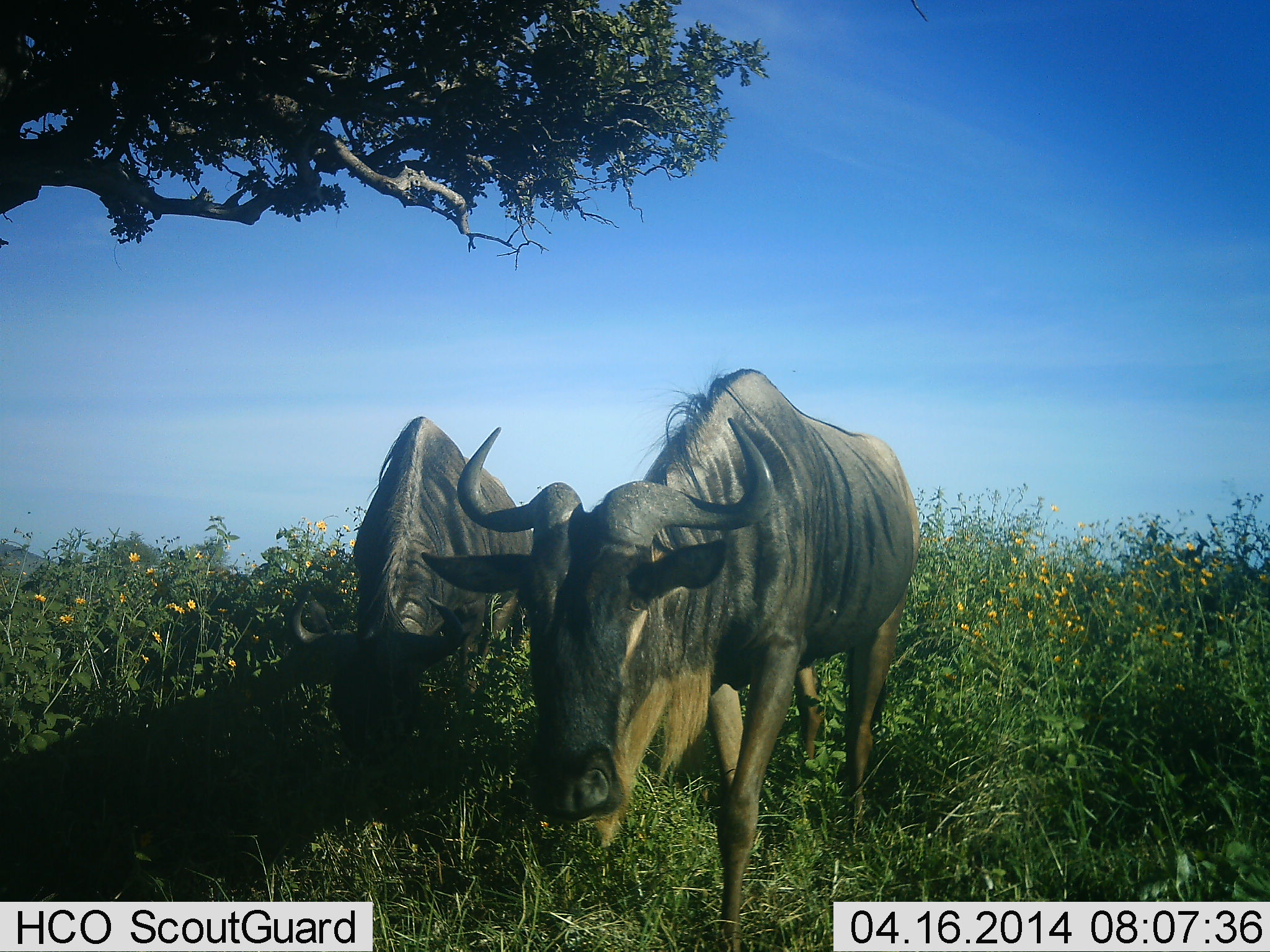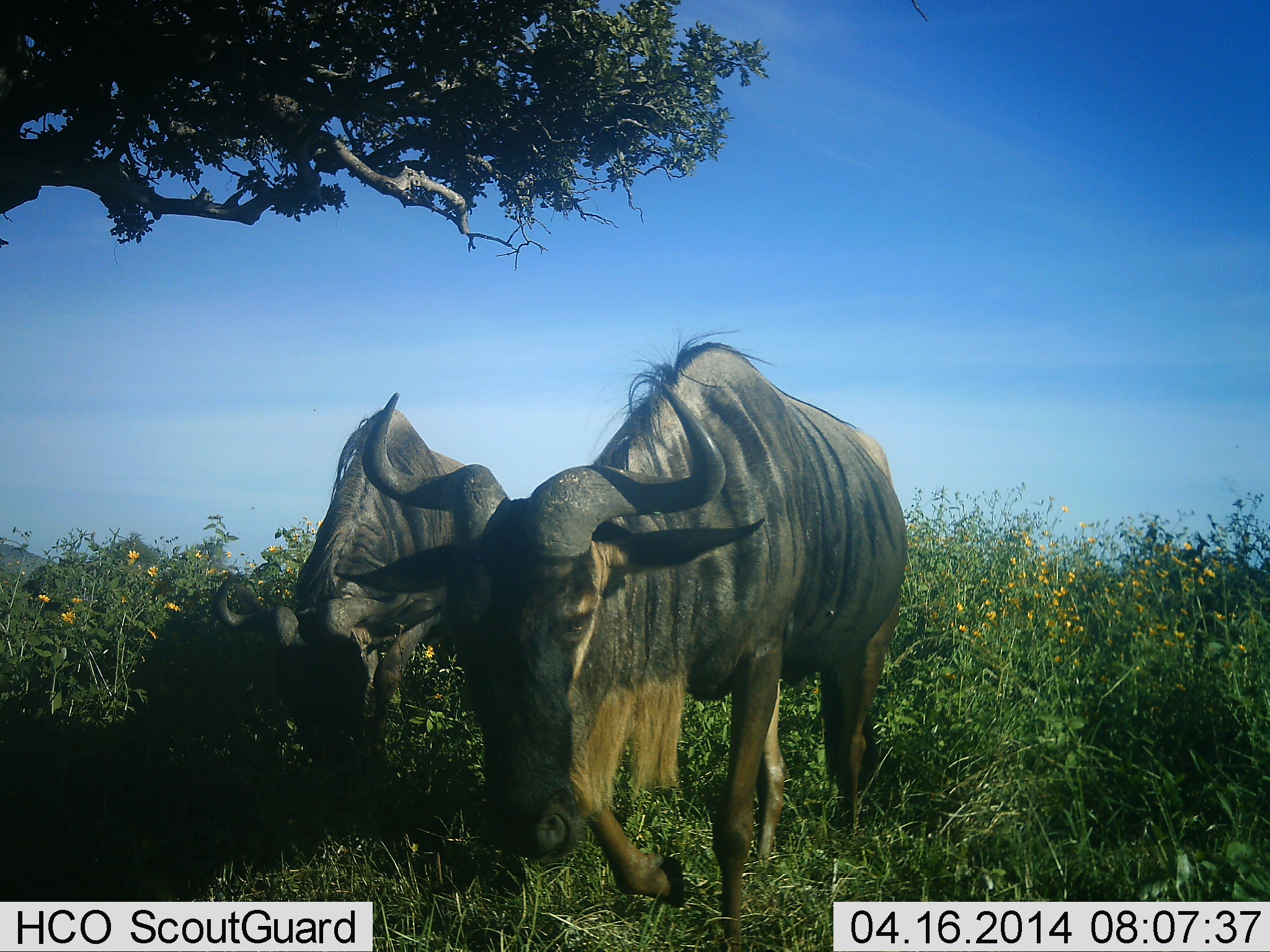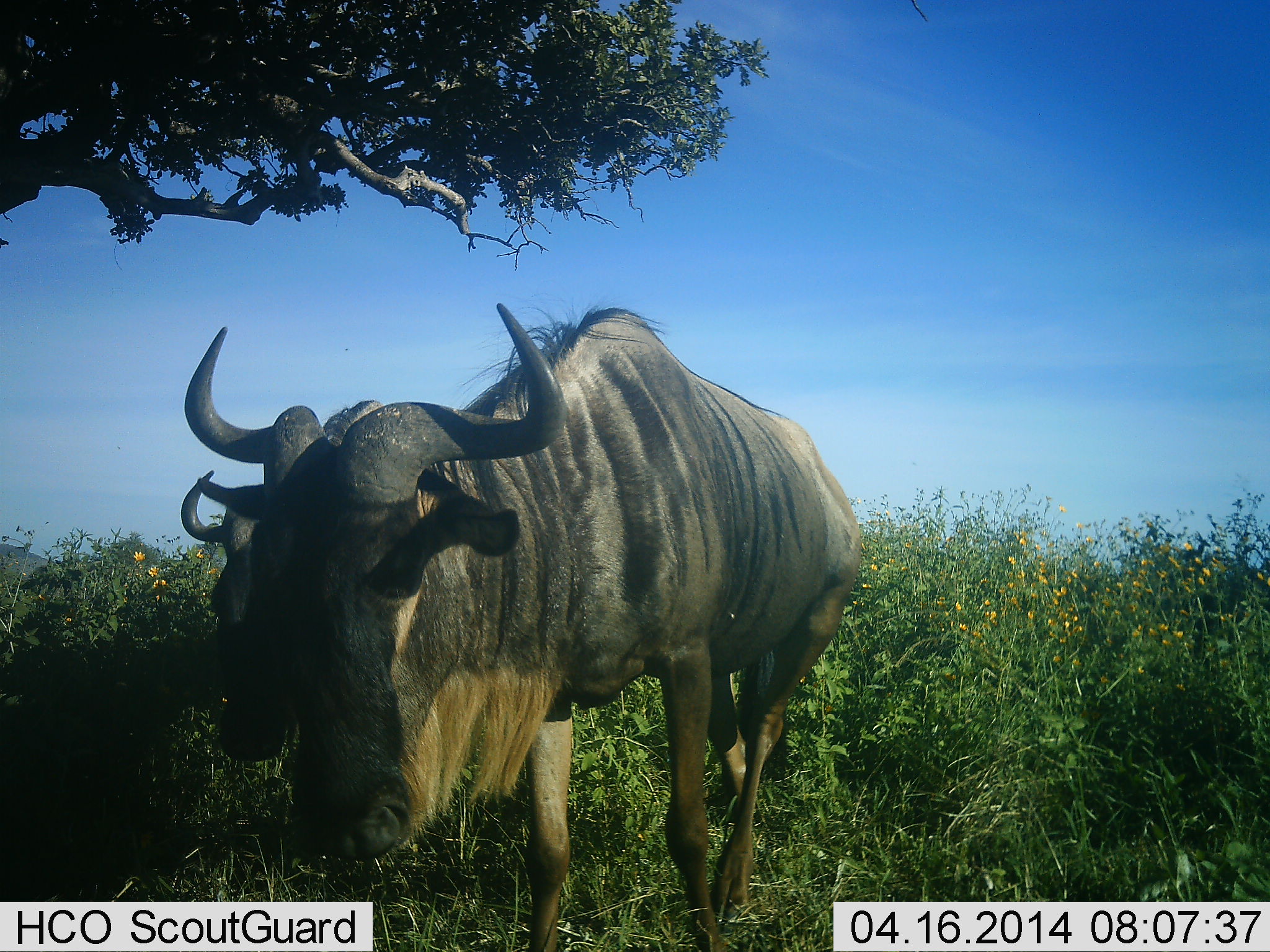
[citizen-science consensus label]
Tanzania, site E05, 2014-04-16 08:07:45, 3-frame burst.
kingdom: Animalia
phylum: Chordata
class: Mammalia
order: Artiodactyla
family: Bovidae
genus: Connochaetes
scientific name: Connochaetes taurinus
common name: blue wildebeest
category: wildebeest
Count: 2.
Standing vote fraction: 0%.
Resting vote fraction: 0%.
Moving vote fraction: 90%.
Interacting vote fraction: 0%.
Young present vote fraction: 0%.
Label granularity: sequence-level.